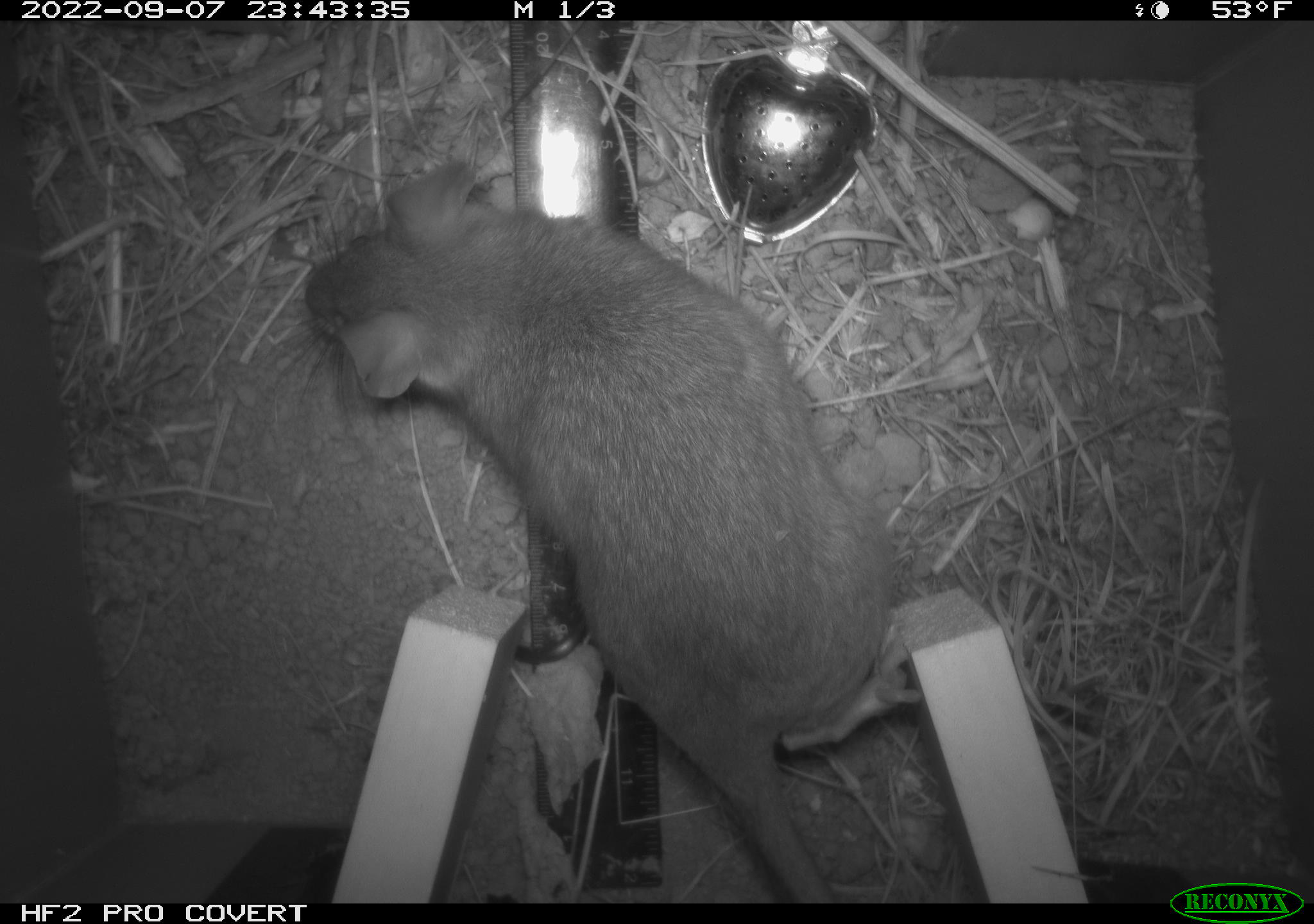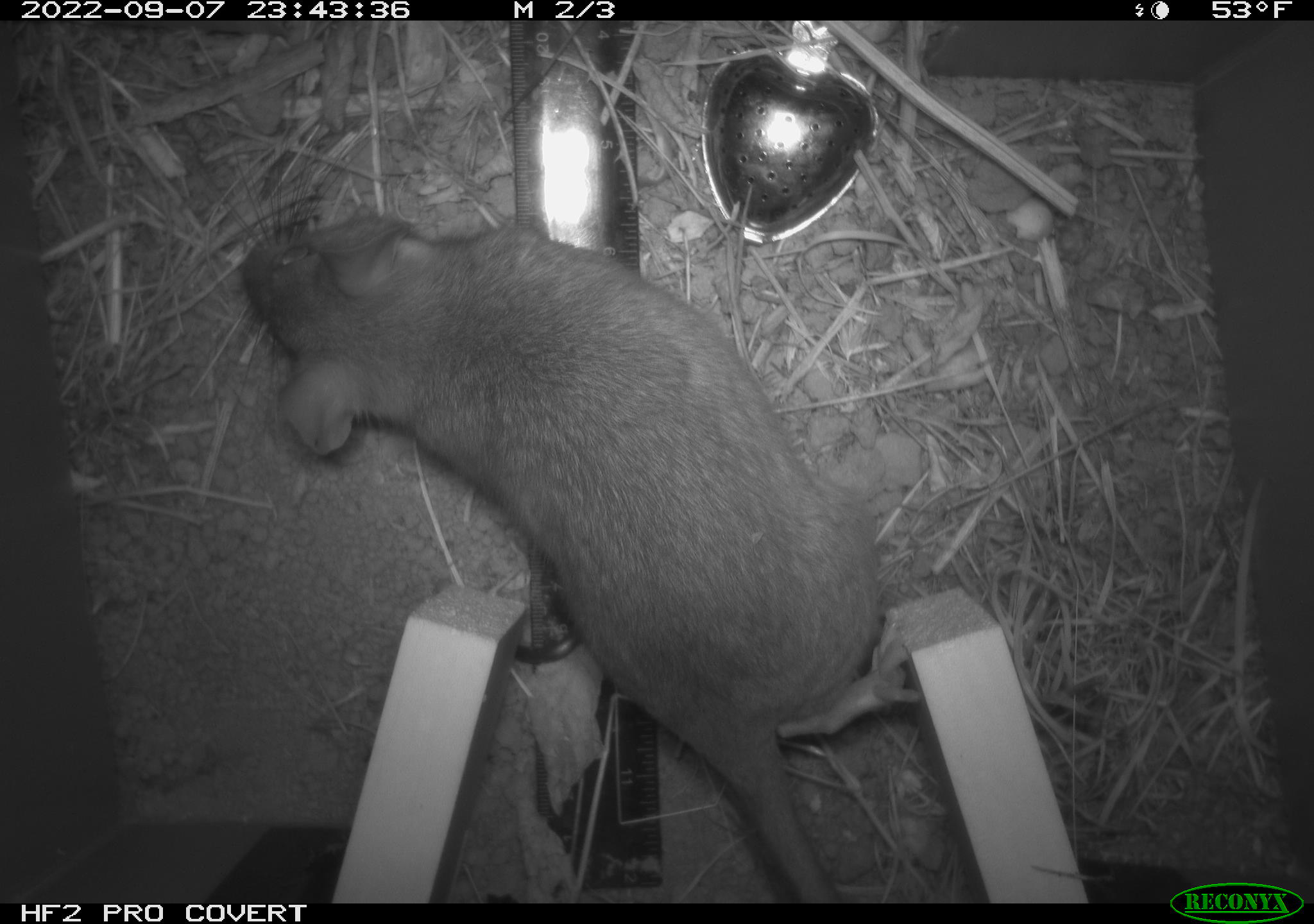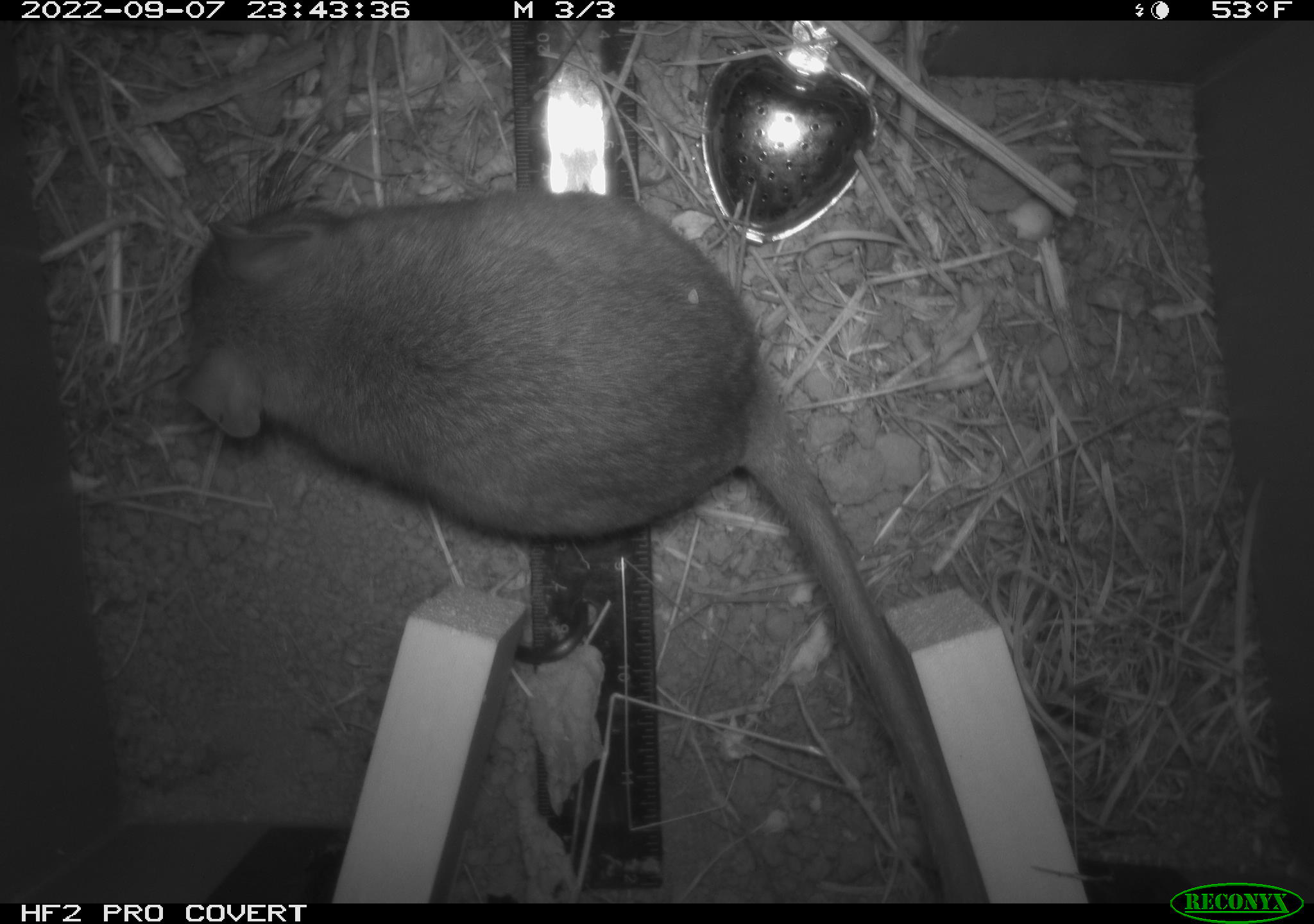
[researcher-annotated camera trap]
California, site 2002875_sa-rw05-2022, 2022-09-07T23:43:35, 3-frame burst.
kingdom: Animalia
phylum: Chordata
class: Mammalia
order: Rodentia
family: Cricetidae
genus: Neotoma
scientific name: Neotoma fuscipes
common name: dusky-footed woodrat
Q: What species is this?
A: Dusky-footed woodrat (Neotoma fuscipes).